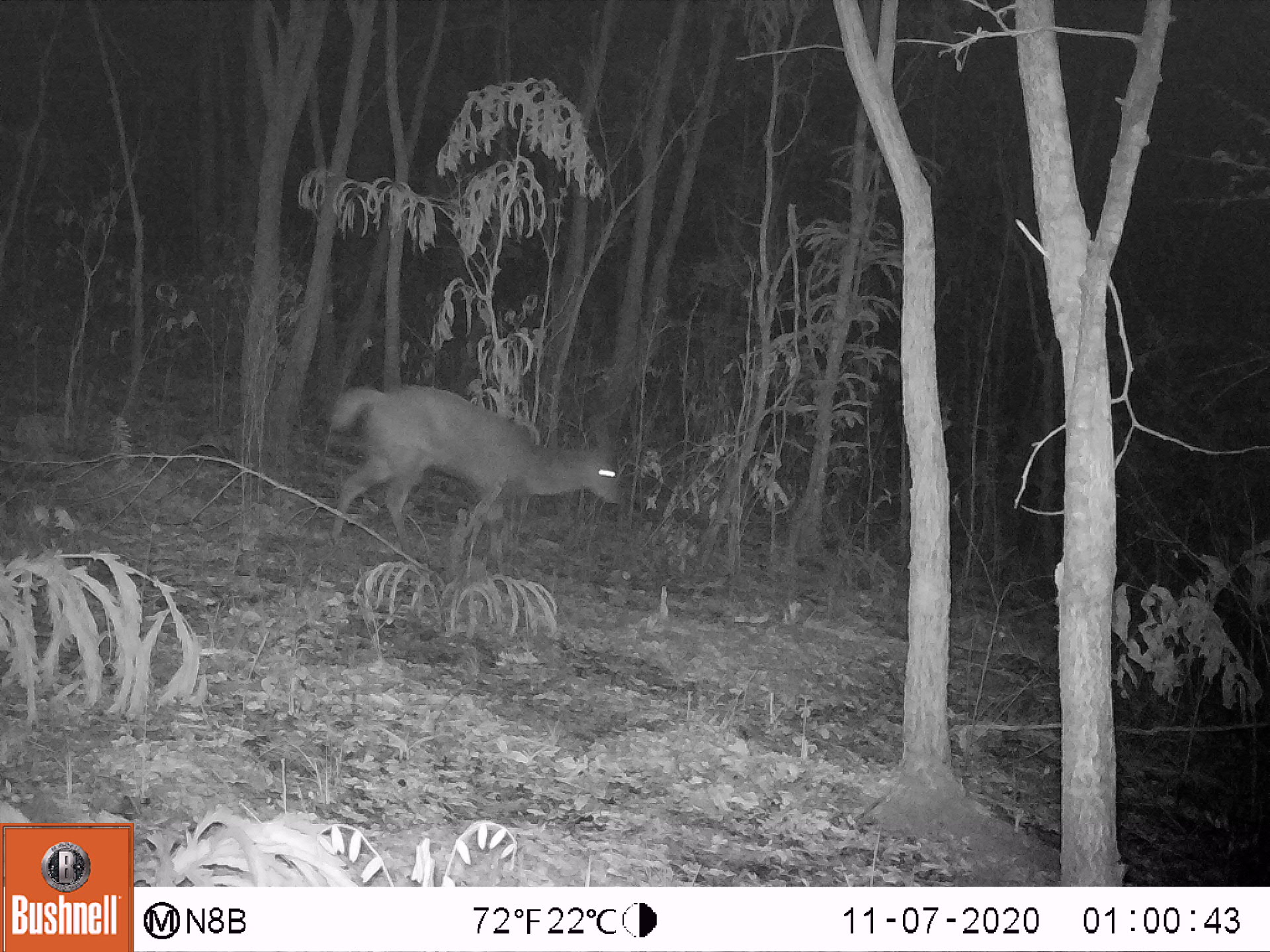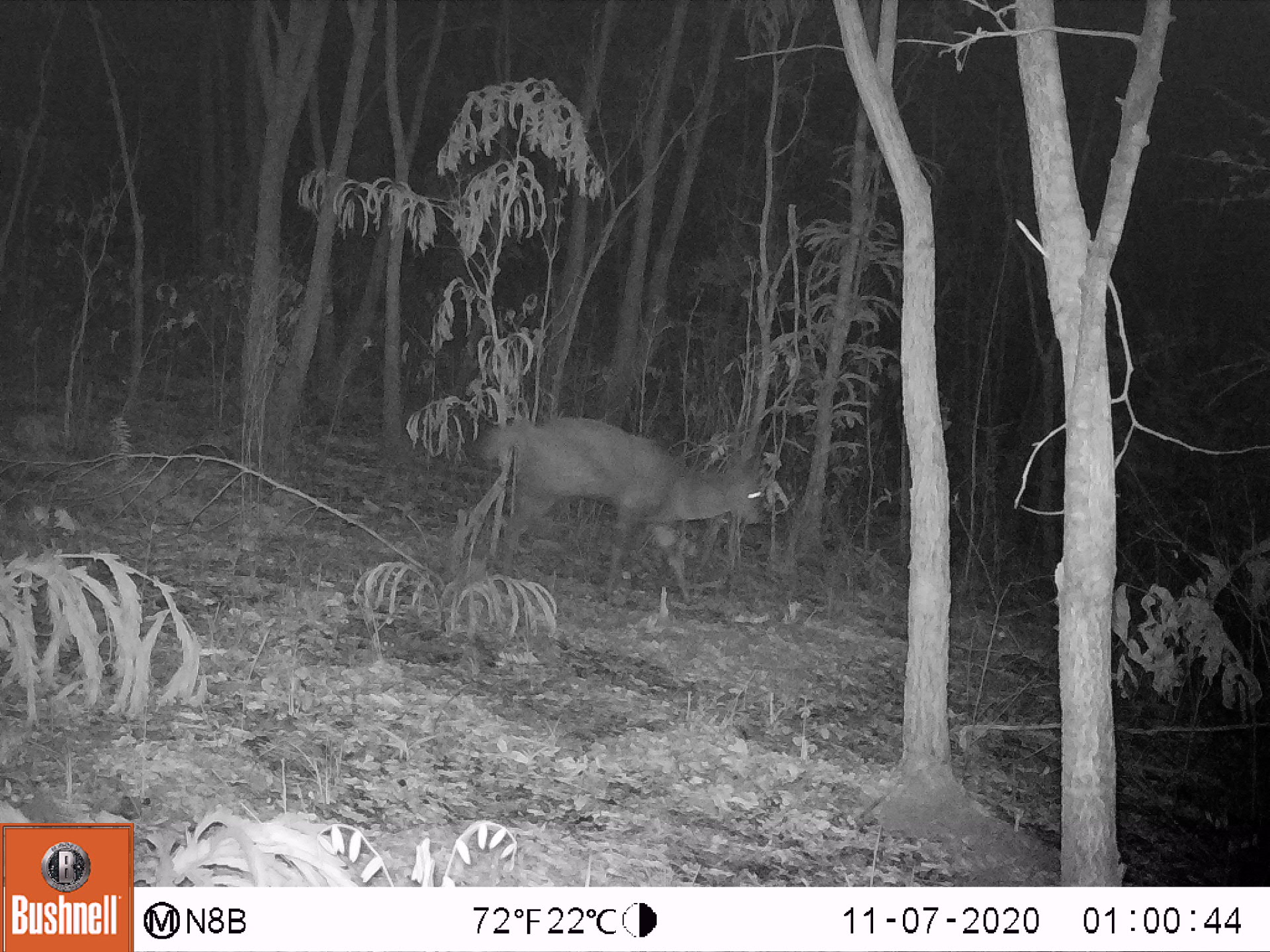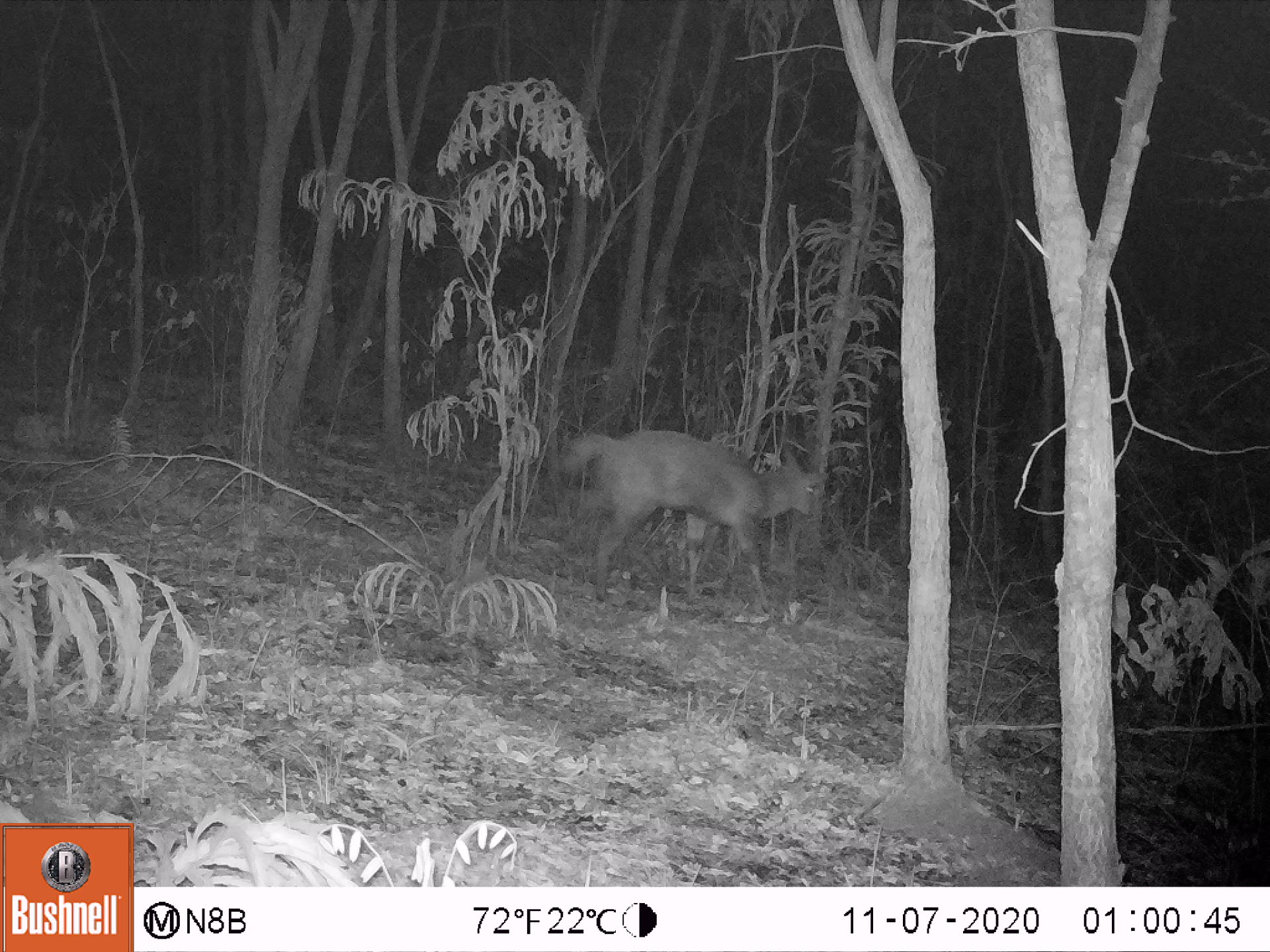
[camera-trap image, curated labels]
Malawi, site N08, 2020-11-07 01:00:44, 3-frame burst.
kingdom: Animalia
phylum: Chordata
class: Mammalia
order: Artiodactyla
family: Bovidae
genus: Tragelaphus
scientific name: Tragelaphus sylvaticus sylvaticus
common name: cape bushbuck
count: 1